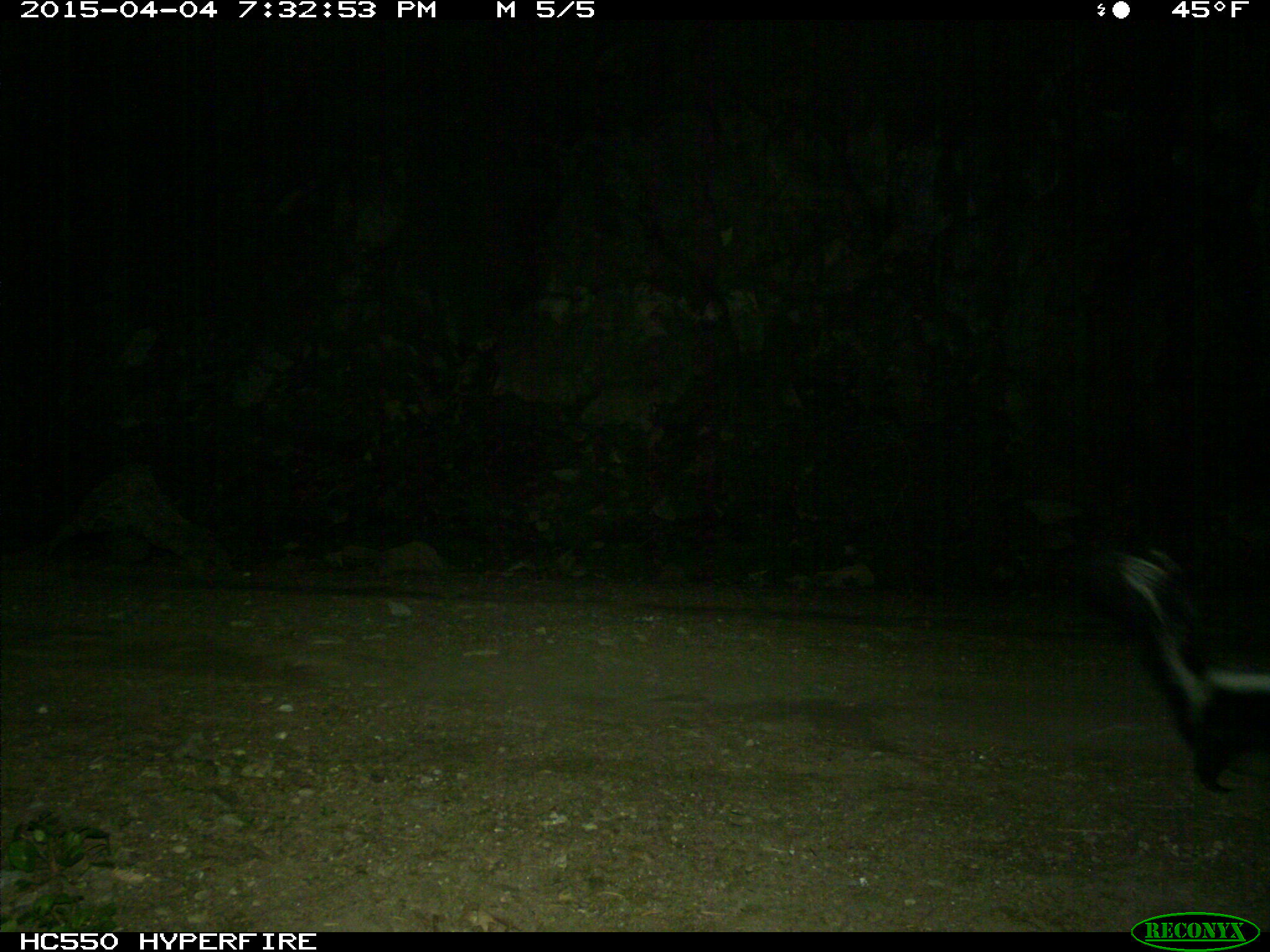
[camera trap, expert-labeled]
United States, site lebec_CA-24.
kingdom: Animalia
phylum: Chordata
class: Mammalia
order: Carnivora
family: Mephitidae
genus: Mephitis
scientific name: Mephitis mephitis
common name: striped skunk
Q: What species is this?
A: Mephitis mephitis (striped skunk).